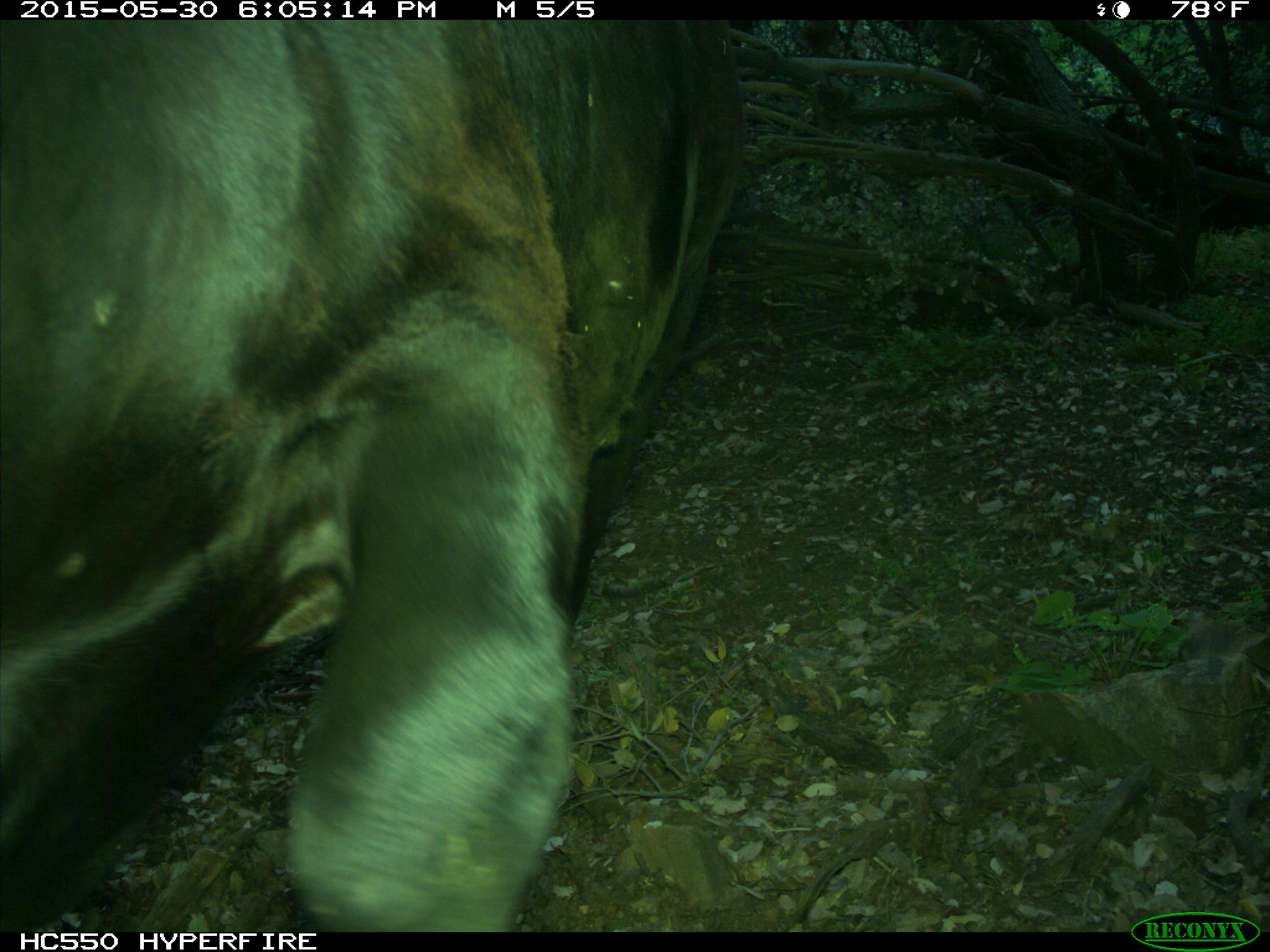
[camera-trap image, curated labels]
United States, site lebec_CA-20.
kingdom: Animalia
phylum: Chordata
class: Mammalia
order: Artiodactyla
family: Bovidae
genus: Bos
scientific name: Bos taurus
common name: domestic cow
Bos taurus (domestic cow).